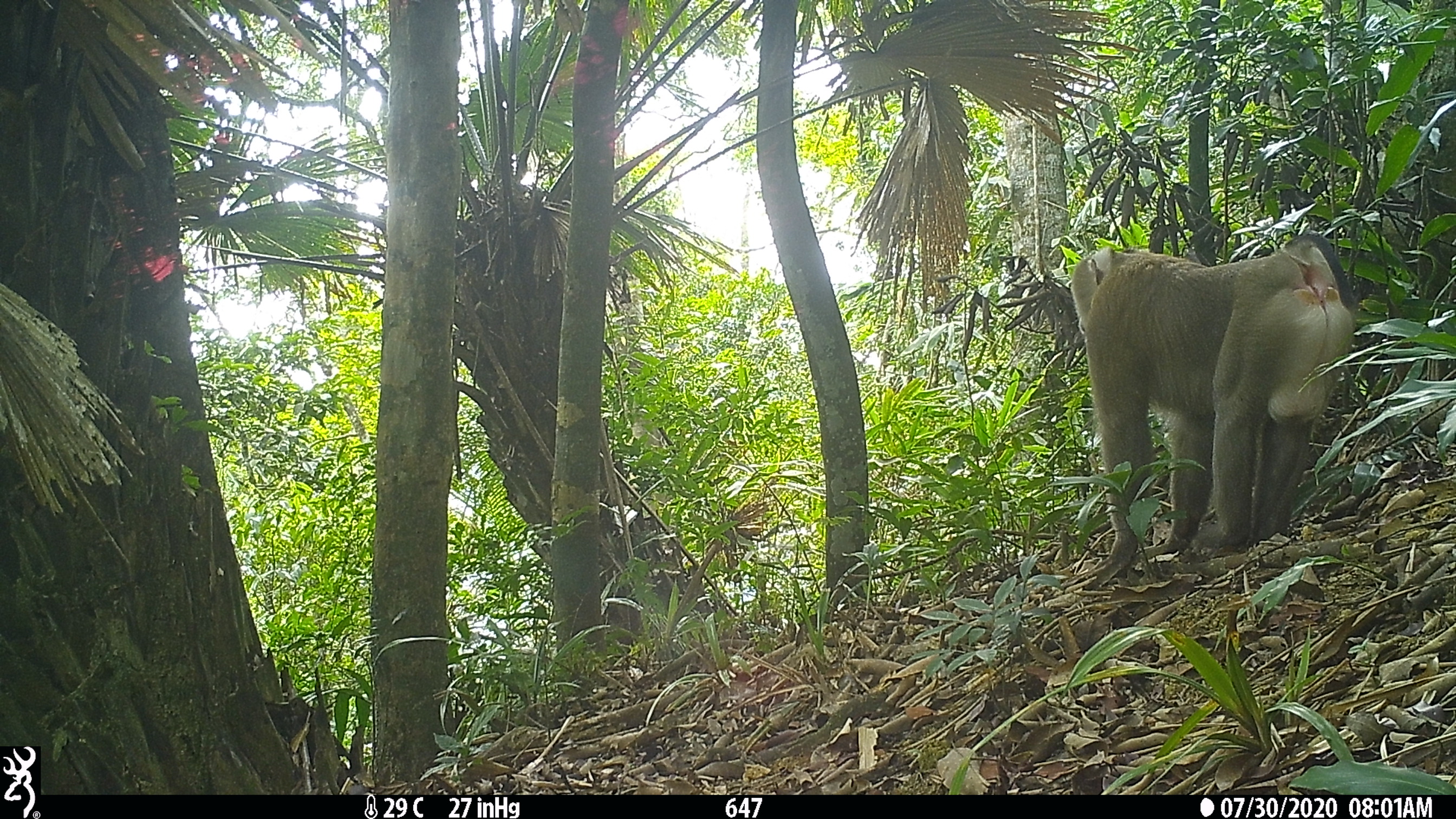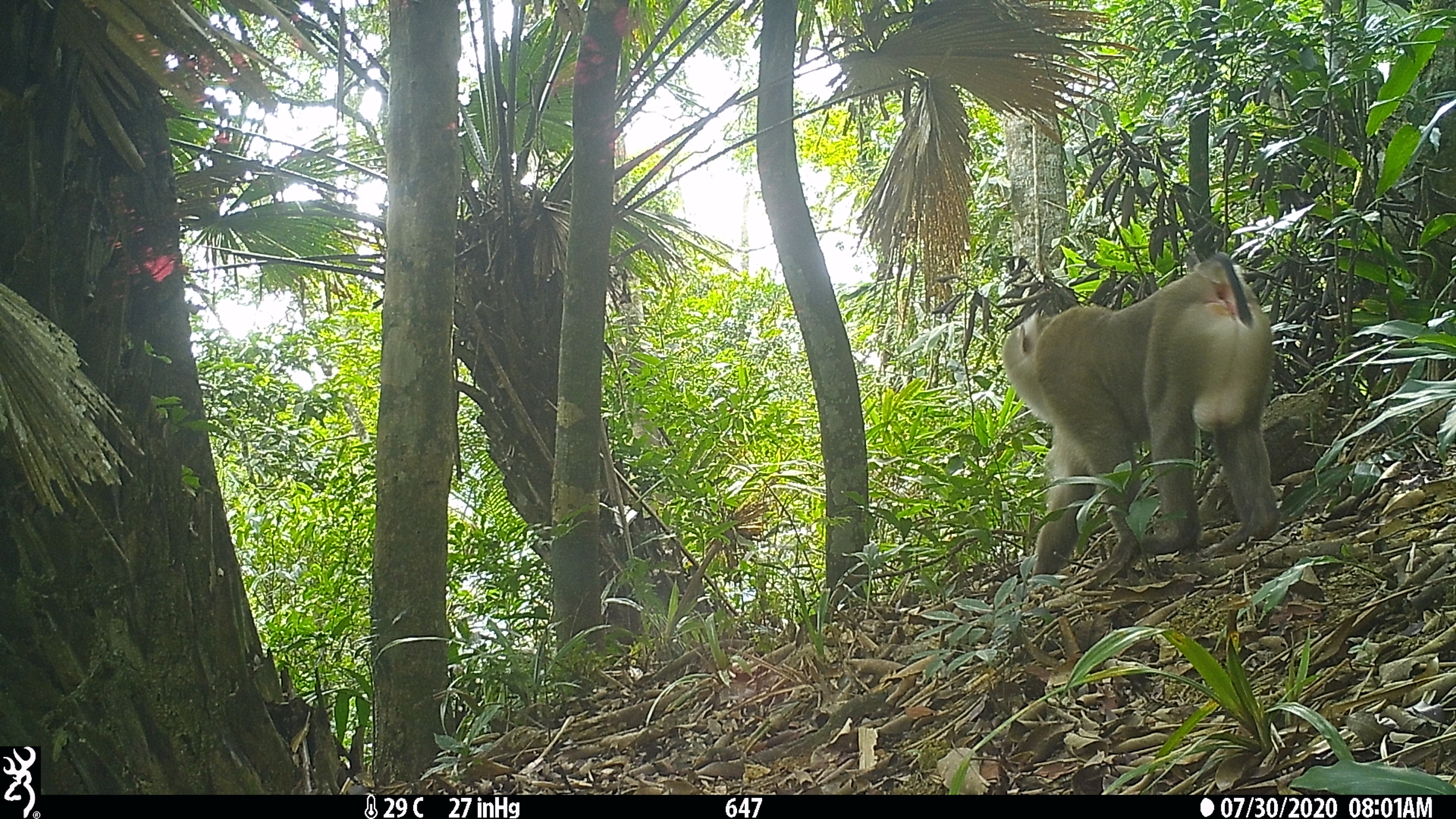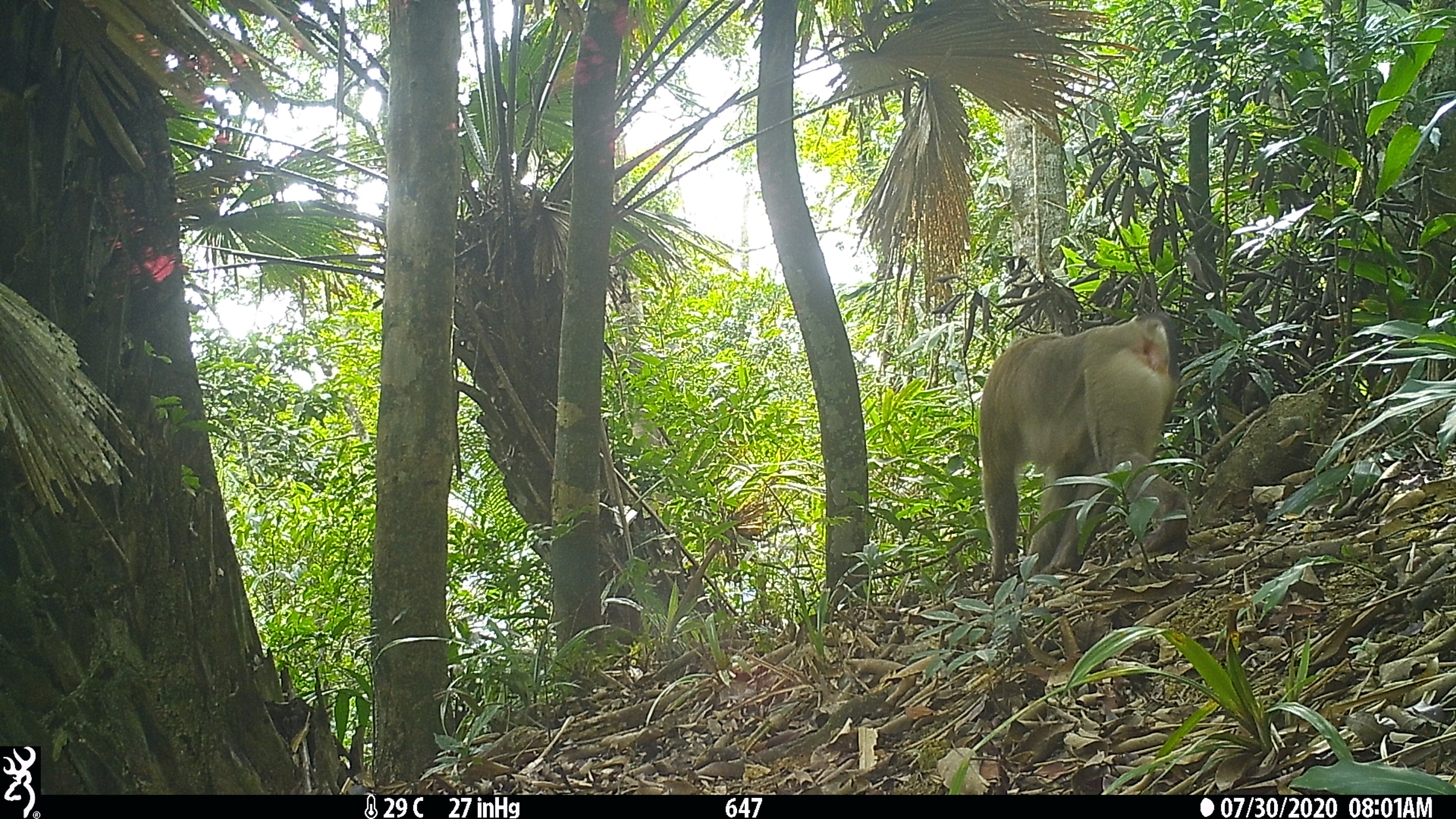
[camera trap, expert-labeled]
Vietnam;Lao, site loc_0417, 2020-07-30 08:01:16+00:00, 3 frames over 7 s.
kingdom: Animalia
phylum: Chordata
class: Mammalia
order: Primates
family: Cercopithecidae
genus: Macaca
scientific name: Macaca nemestrina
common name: pig-tailed macaque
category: pig tailed macaque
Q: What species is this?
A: Pig tailed macaque (pig-tailed macaque) (Macaca nemestrina).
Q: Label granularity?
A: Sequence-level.